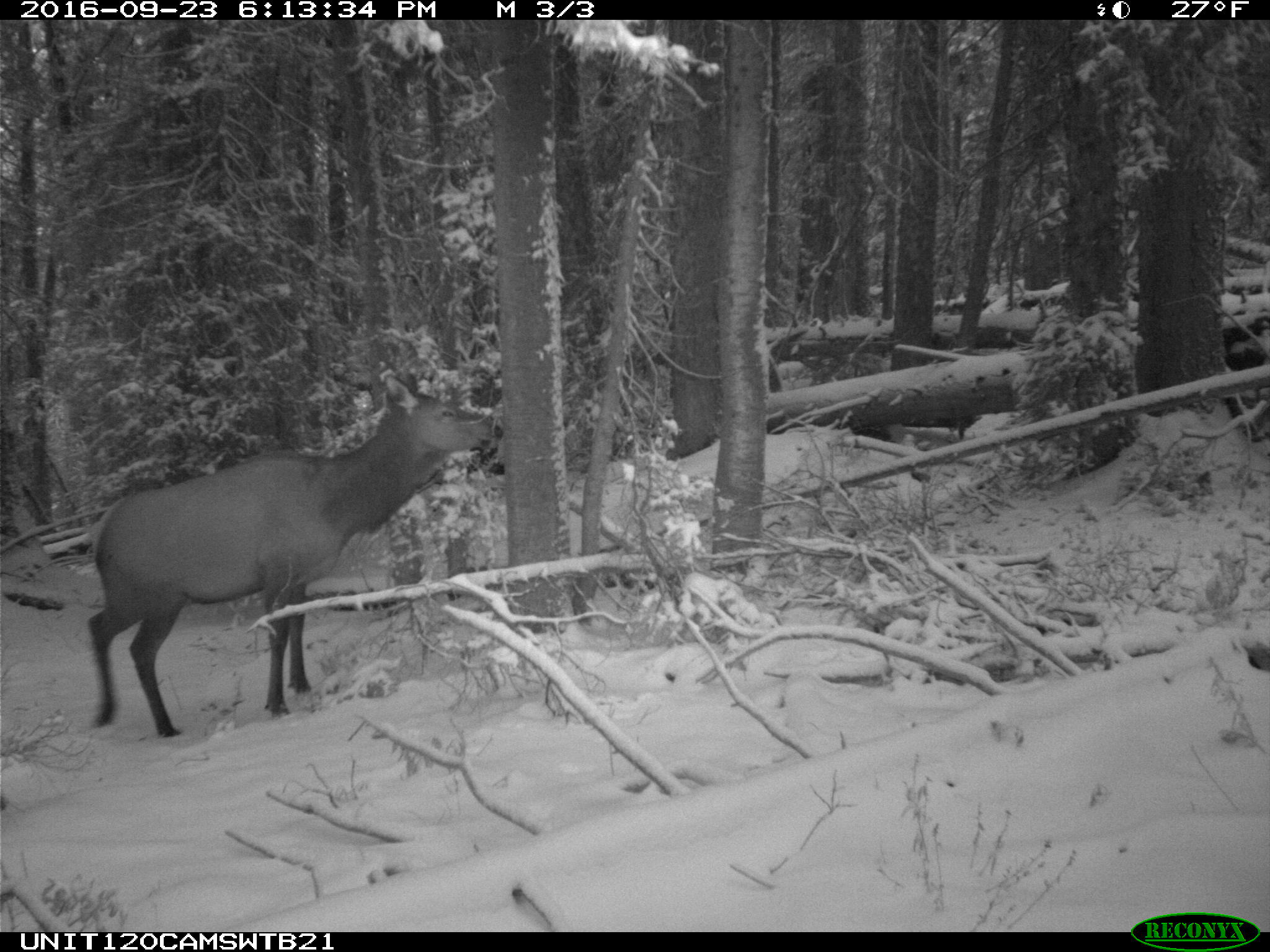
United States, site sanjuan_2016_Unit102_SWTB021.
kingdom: Animalia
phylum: Chordata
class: Mammalia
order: Artiodactyla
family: Cervidae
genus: Cervus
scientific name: Cervus elaphus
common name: red deer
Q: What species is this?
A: Cervus elaphus (red deer).